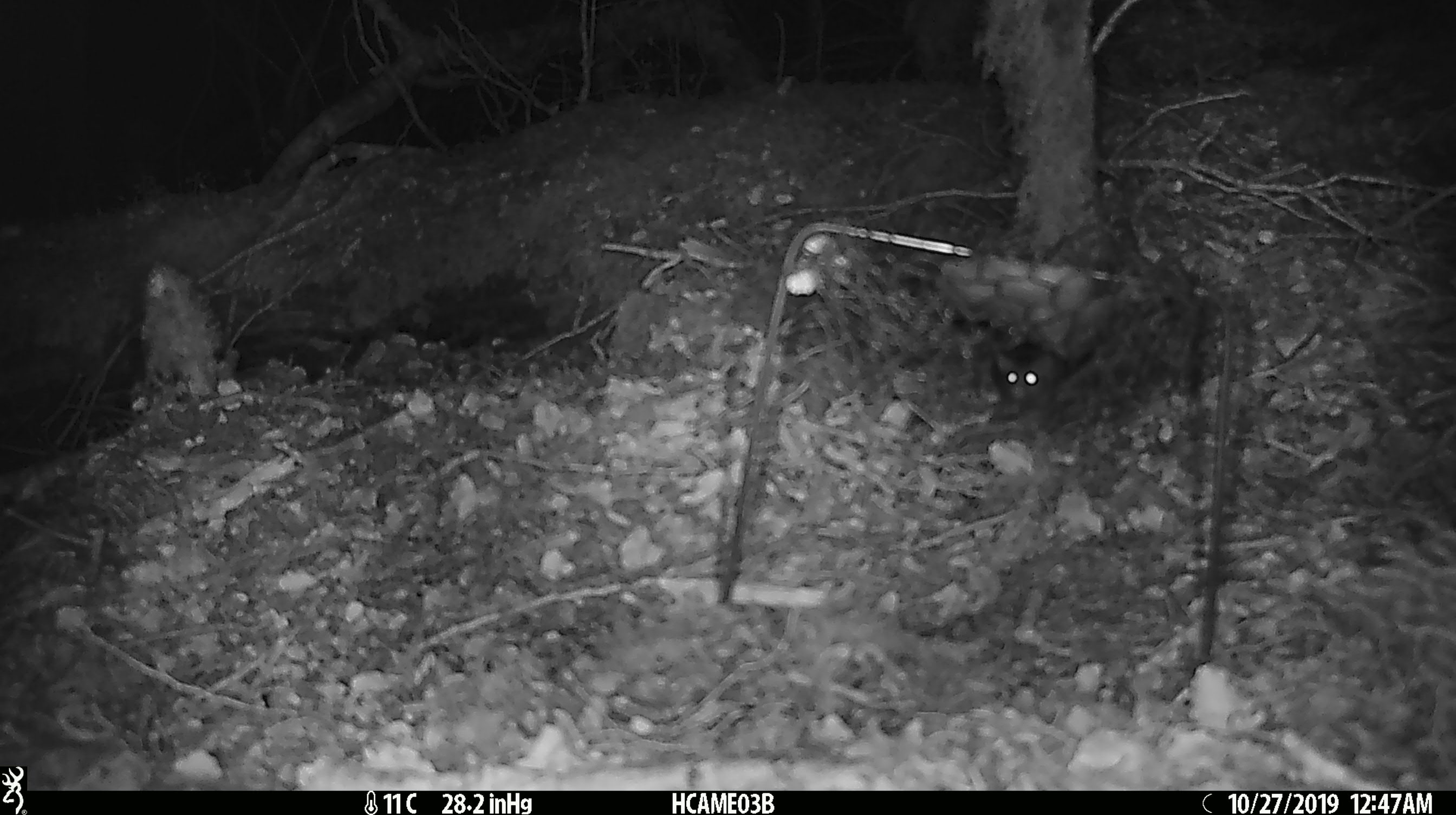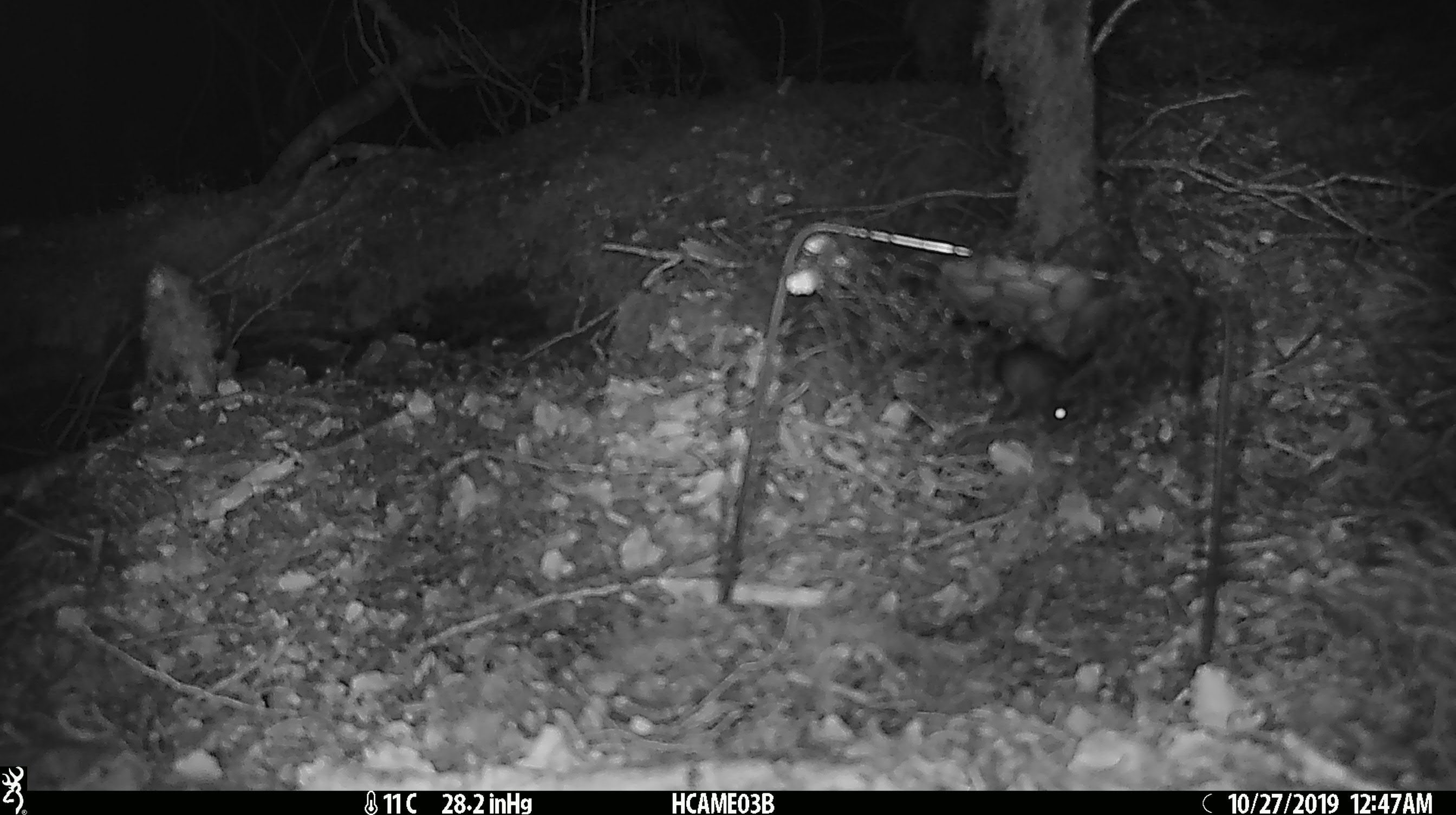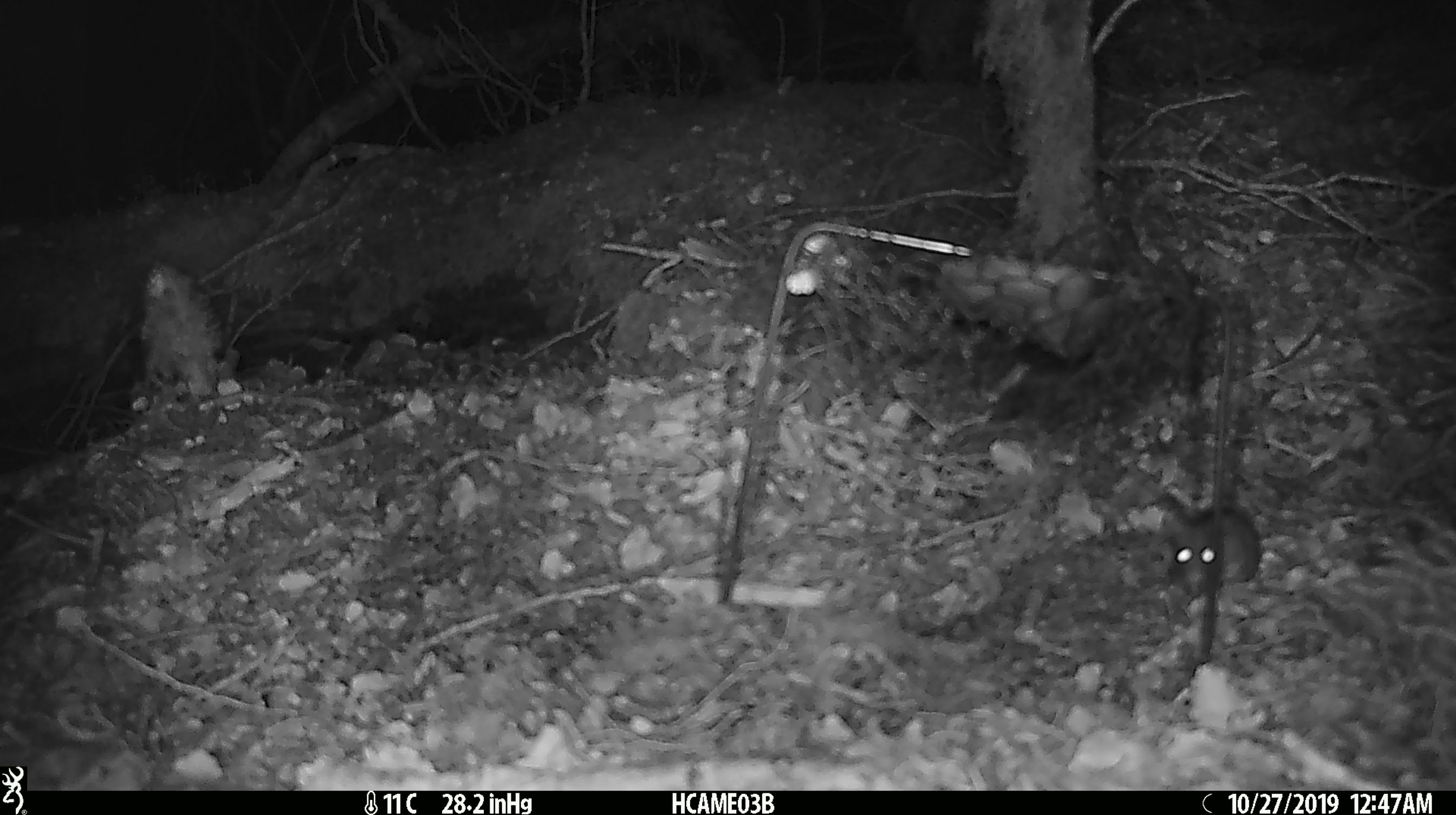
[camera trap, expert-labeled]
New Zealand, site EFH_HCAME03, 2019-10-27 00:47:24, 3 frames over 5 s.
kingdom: Animalia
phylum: Chordata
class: Mammalia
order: Rodentia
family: Muridae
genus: Mus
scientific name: Mus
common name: mouse